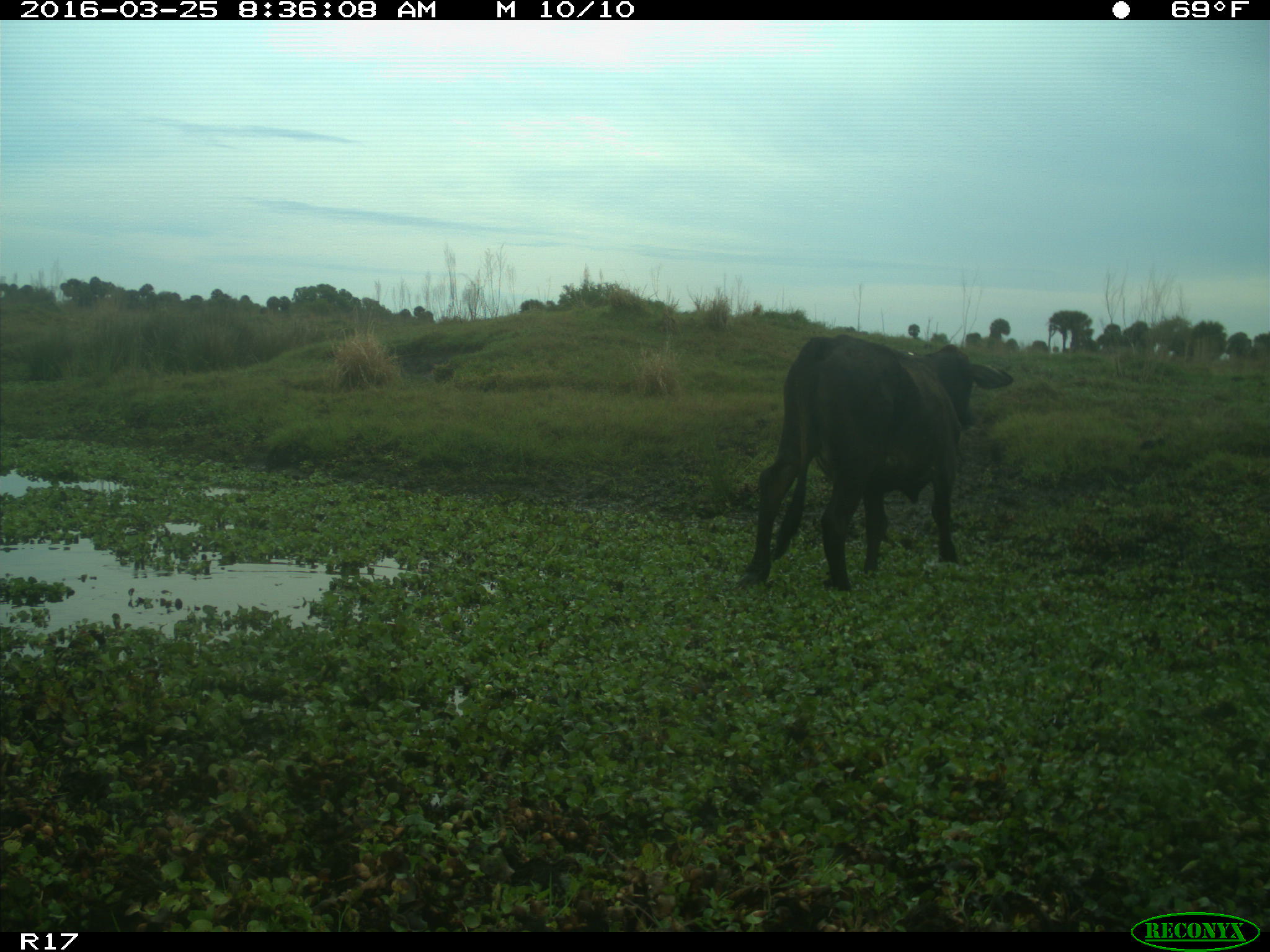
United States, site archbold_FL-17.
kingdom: Animalia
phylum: Chordata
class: Mammalia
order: Artiodactyla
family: Bovidae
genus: Bos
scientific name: Bos taurus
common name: domestic cow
Bos taurus (domestic cow).